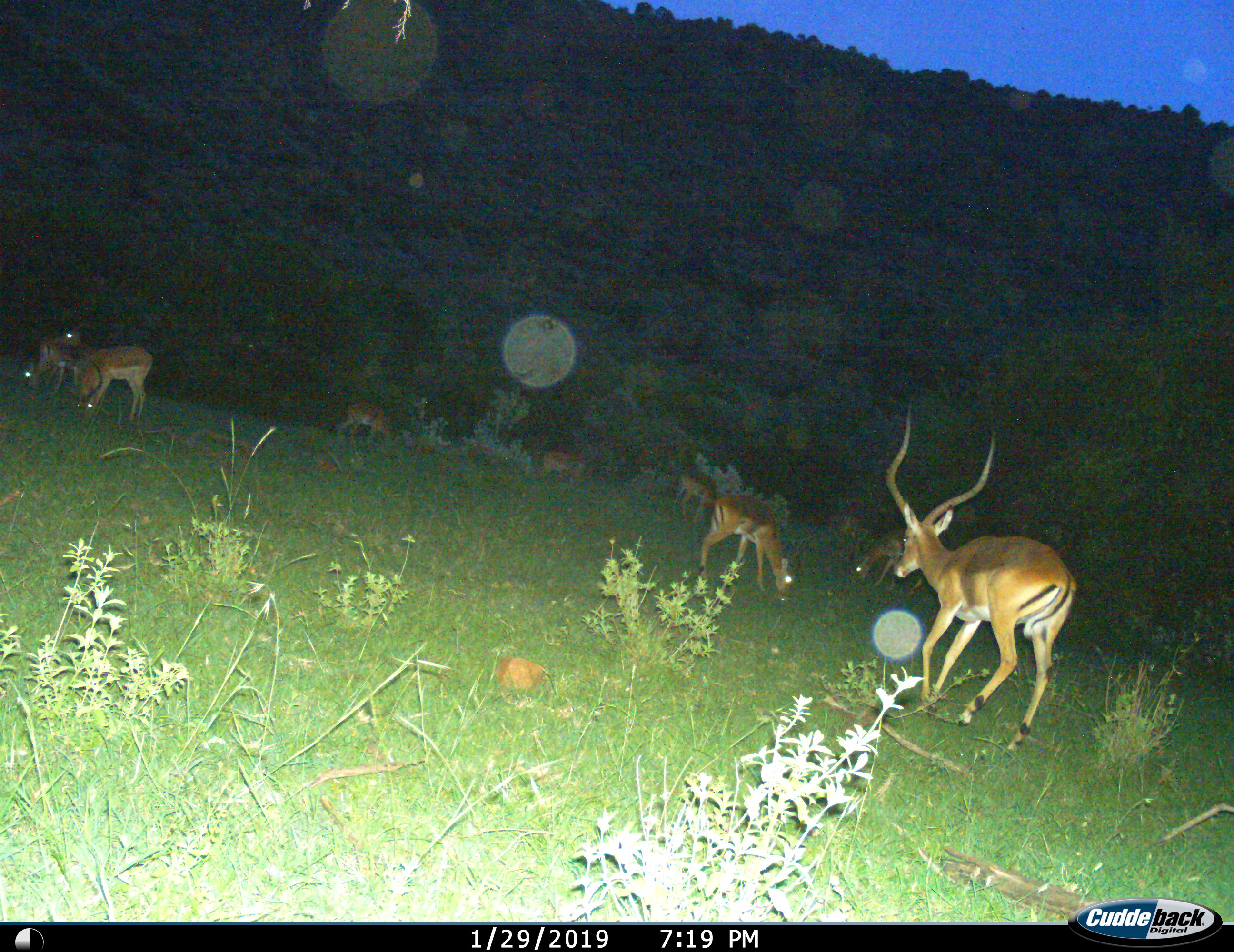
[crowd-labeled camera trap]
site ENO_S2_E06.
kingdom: Animalia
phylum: Chordata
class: Mammalia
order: Artiodactyla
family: Bovidae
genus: Aepyceros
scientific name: Aepyceros melampus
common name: impala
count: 10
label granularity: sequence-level